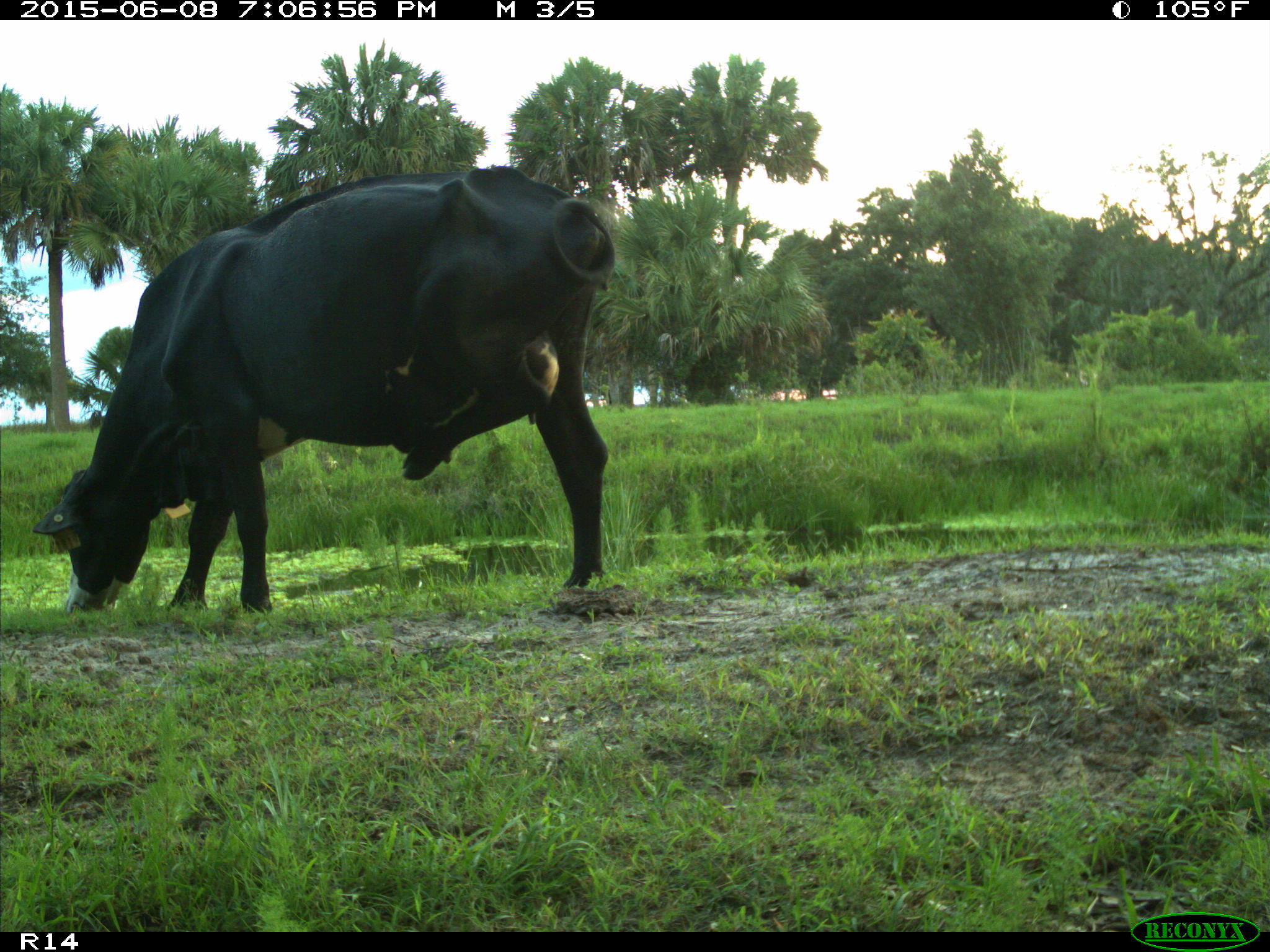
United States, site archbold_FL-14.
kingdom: Animalia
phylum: Chordata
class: Mammalia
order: Artiodactyla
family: Bovidae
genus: Bos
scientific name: Bos taurus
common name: domestic cow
Bos taurus (domestic cow).